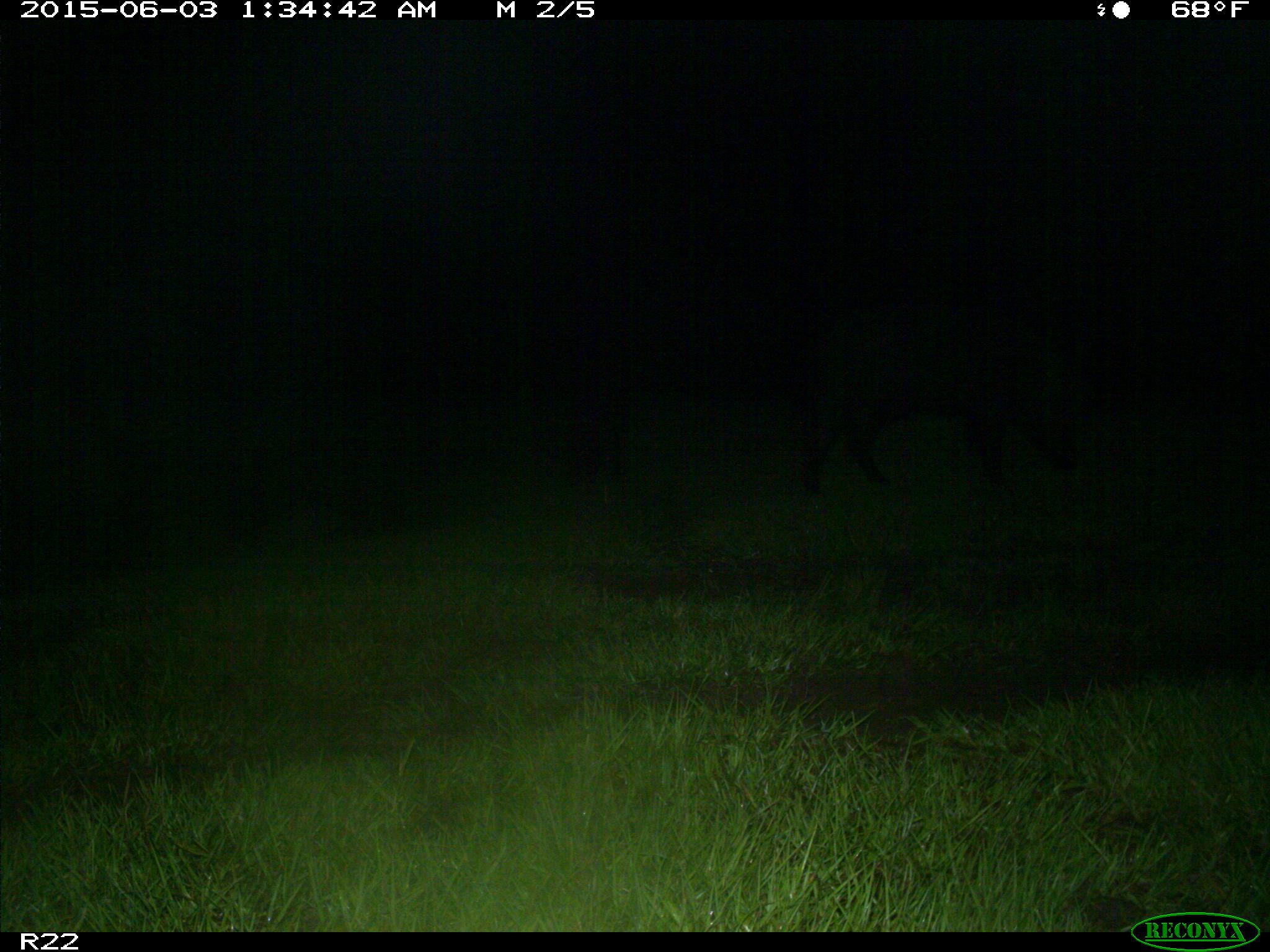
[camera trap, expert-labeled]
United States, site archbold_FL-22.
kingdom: Animalia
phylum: Chordata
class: Mammalia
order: Artiodactyla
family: Bovidae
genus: Bos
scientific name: Bos taurus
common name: domestic cow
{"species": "Bos taurus (domestic cow)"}